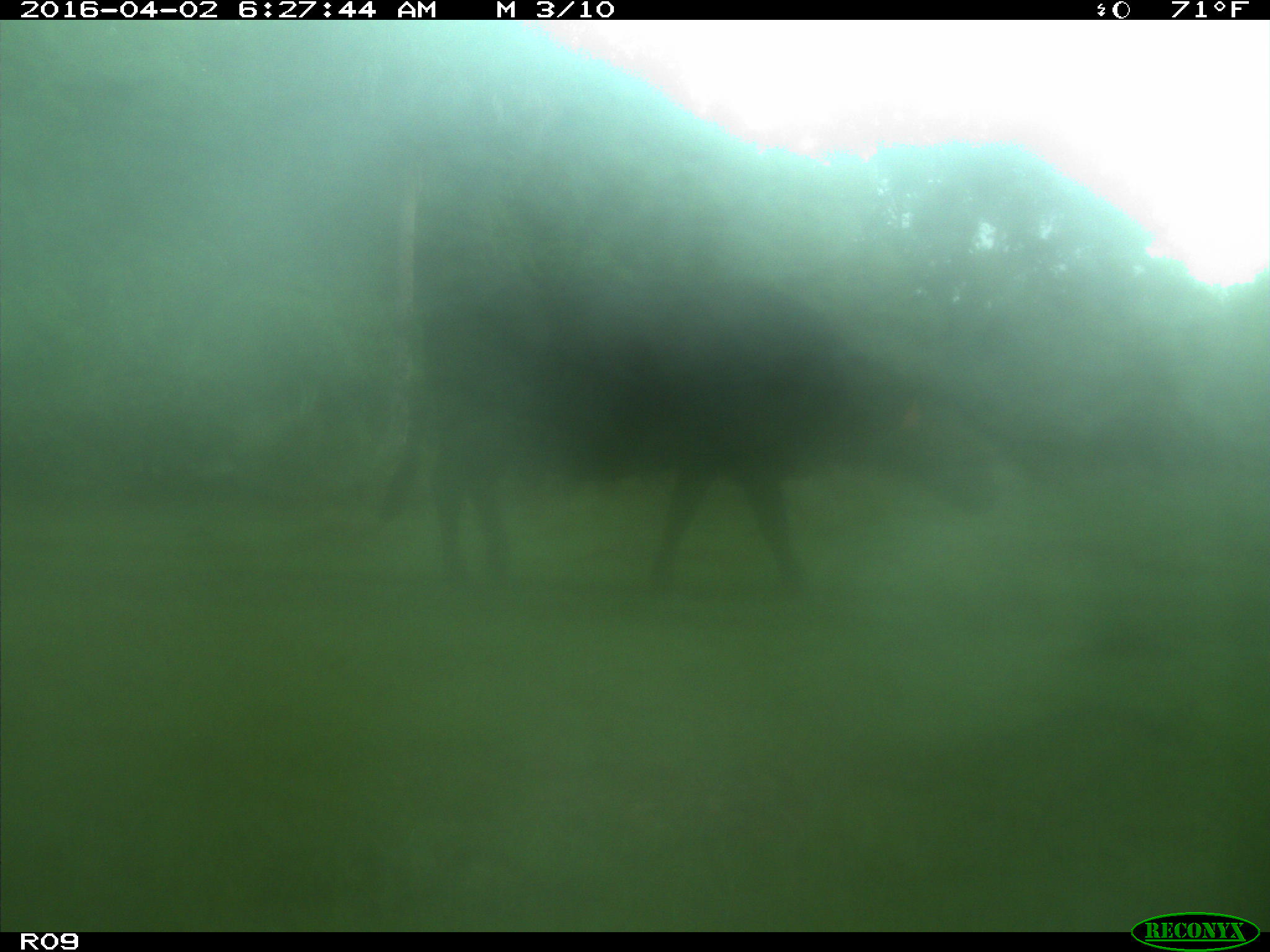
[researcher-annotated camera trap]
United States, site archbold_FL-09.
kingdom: Animalia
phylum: Chordata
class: Mammalia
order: Artiodactyla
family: Bovidae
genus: Bos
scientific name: Bos taurus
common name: domestic cow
Bos taurus (domestic cow).